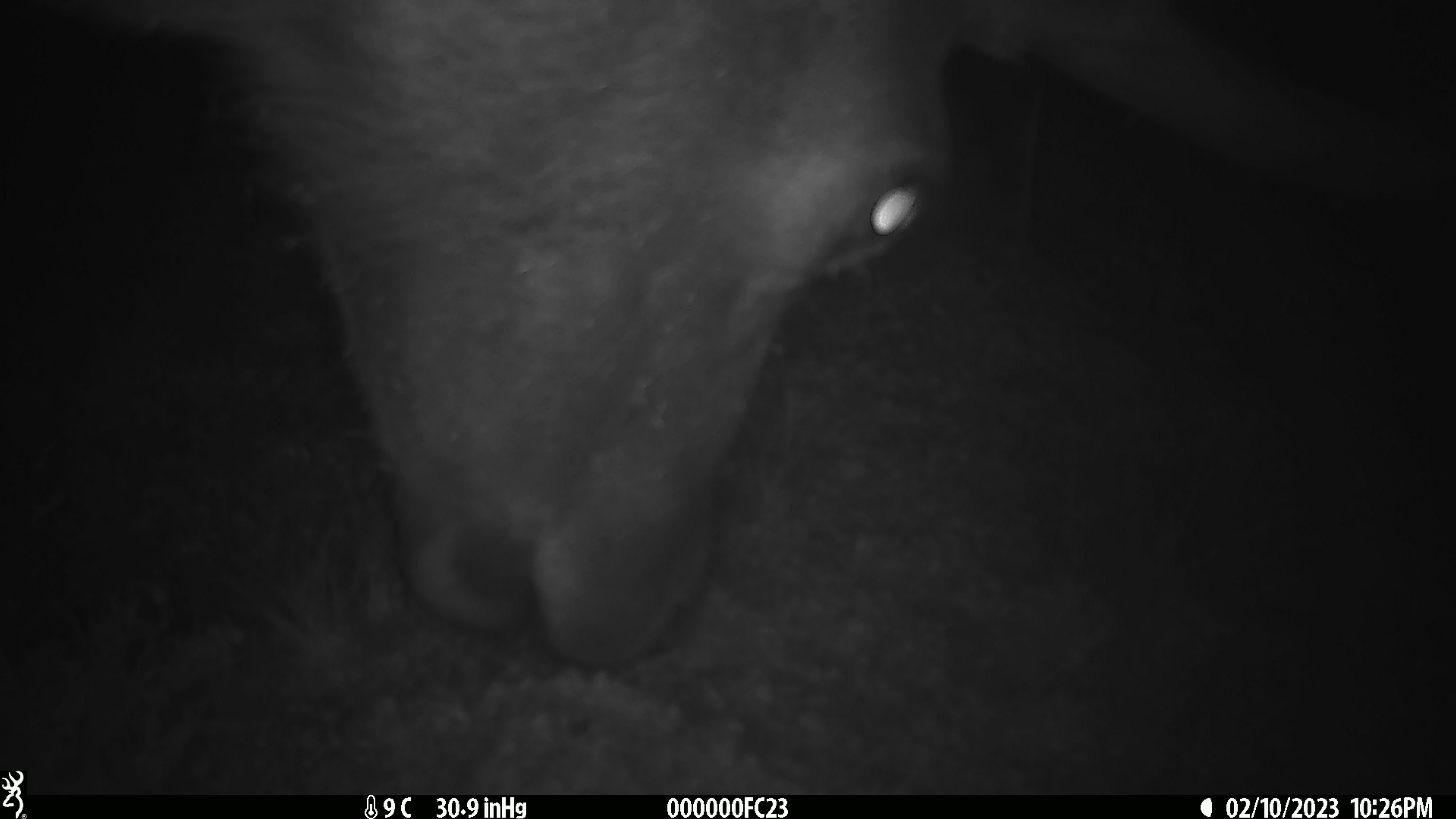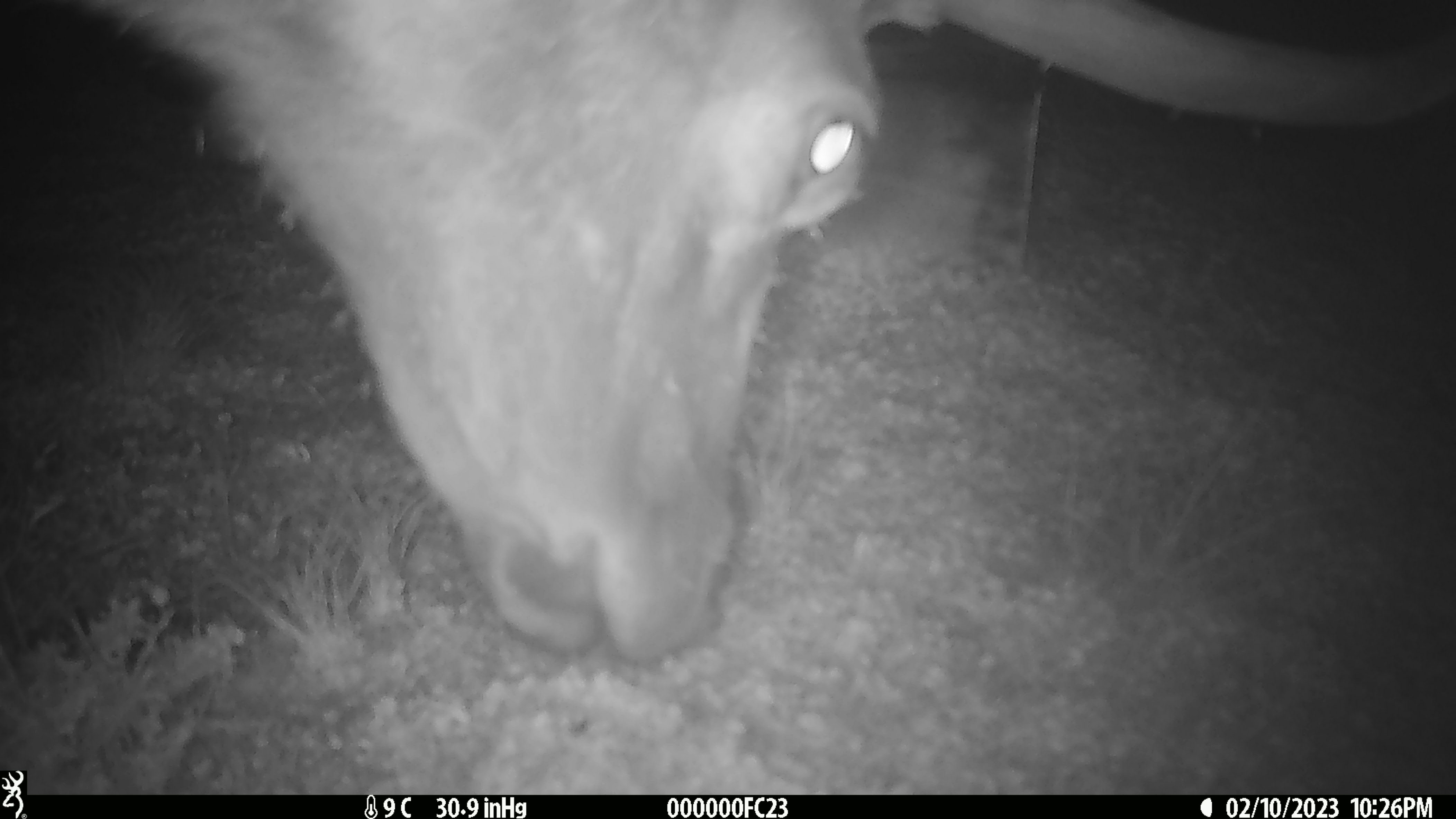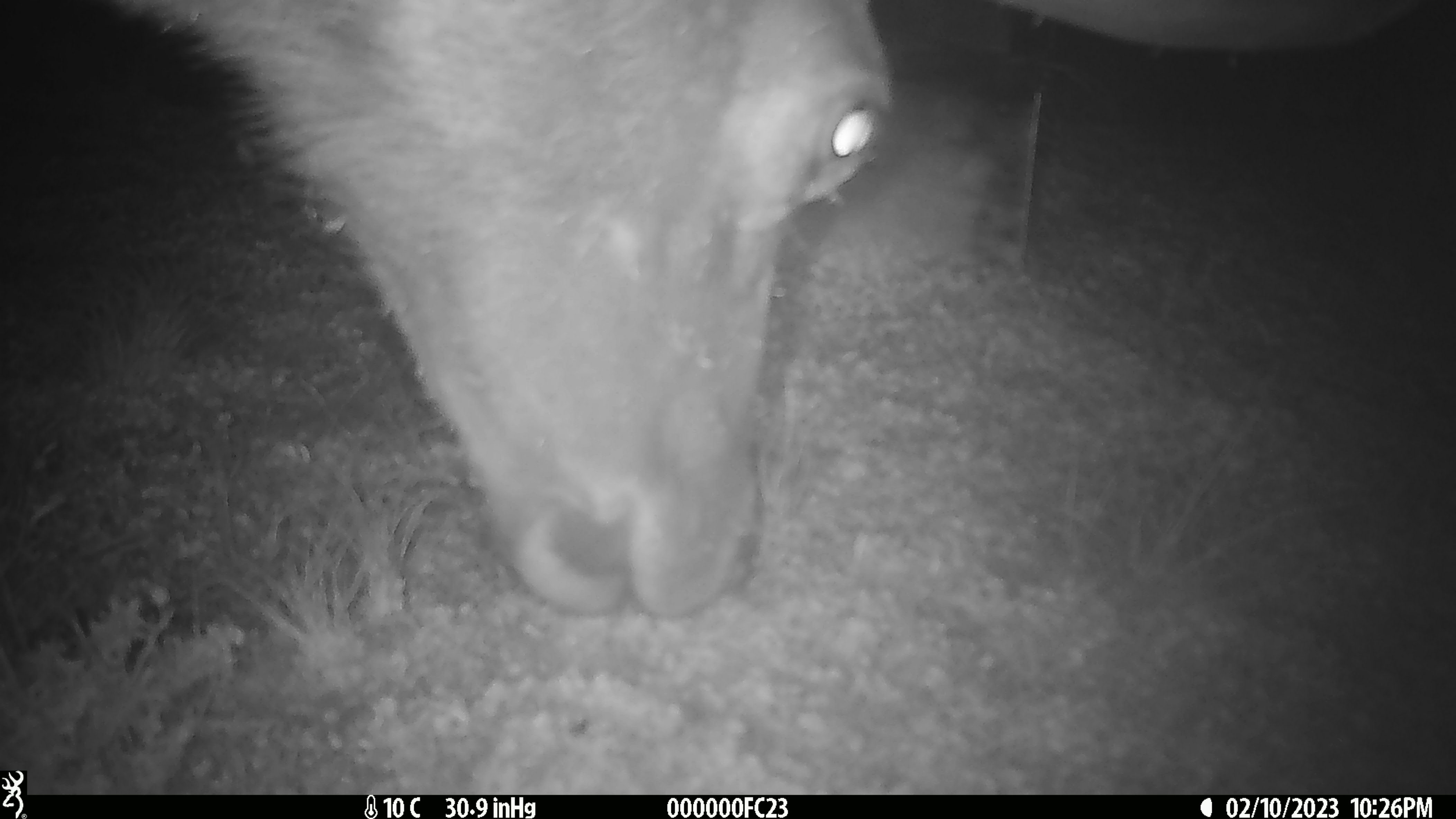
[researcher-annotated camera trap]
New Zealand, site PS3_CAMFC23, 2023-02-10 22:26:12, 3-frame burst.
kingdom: Animalia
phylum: Chordata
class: Mammalia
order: Artiodactyla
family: Cervidae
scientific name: Cervidae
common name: deer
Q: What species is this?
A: Deer (Cervidae).